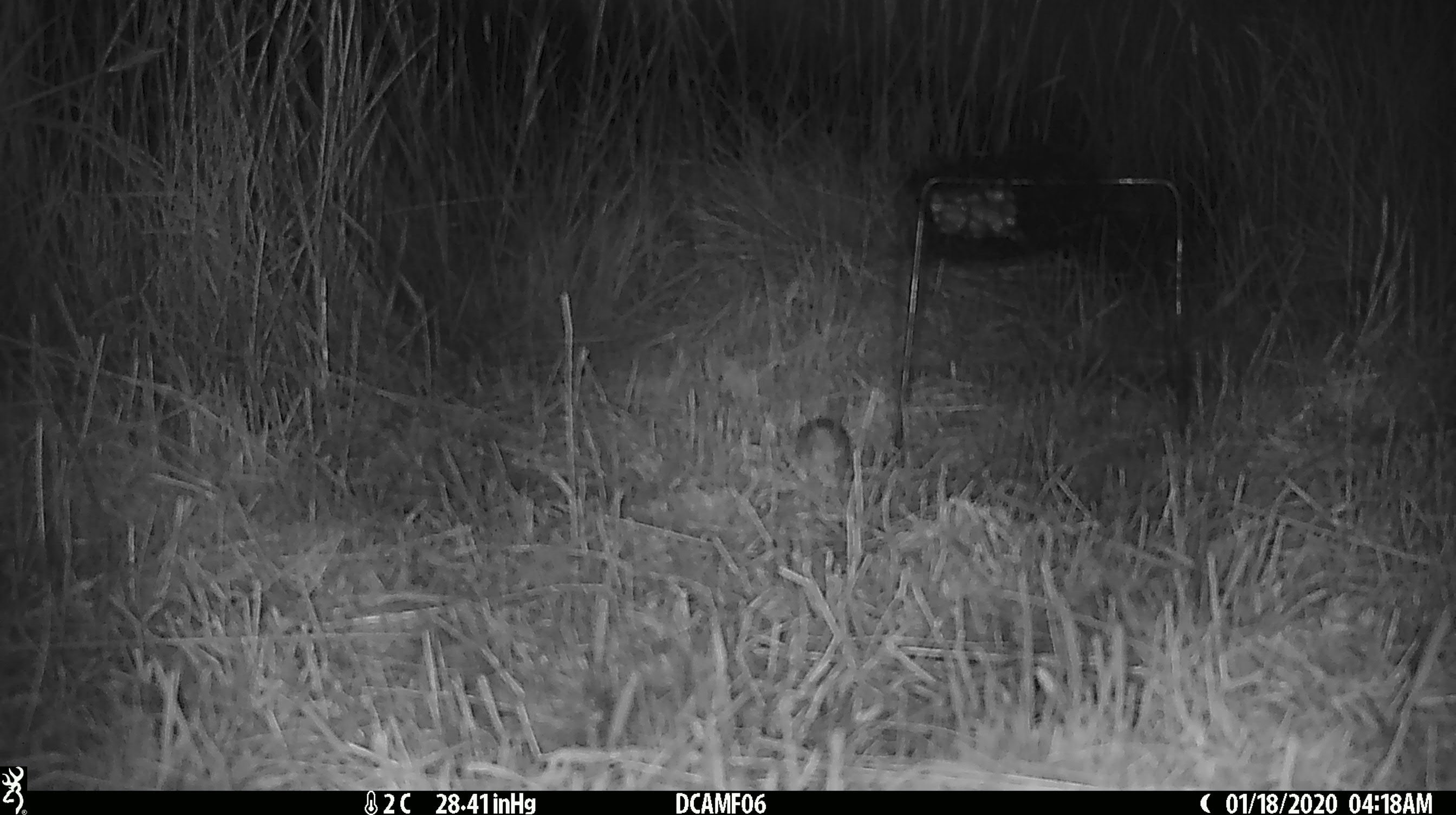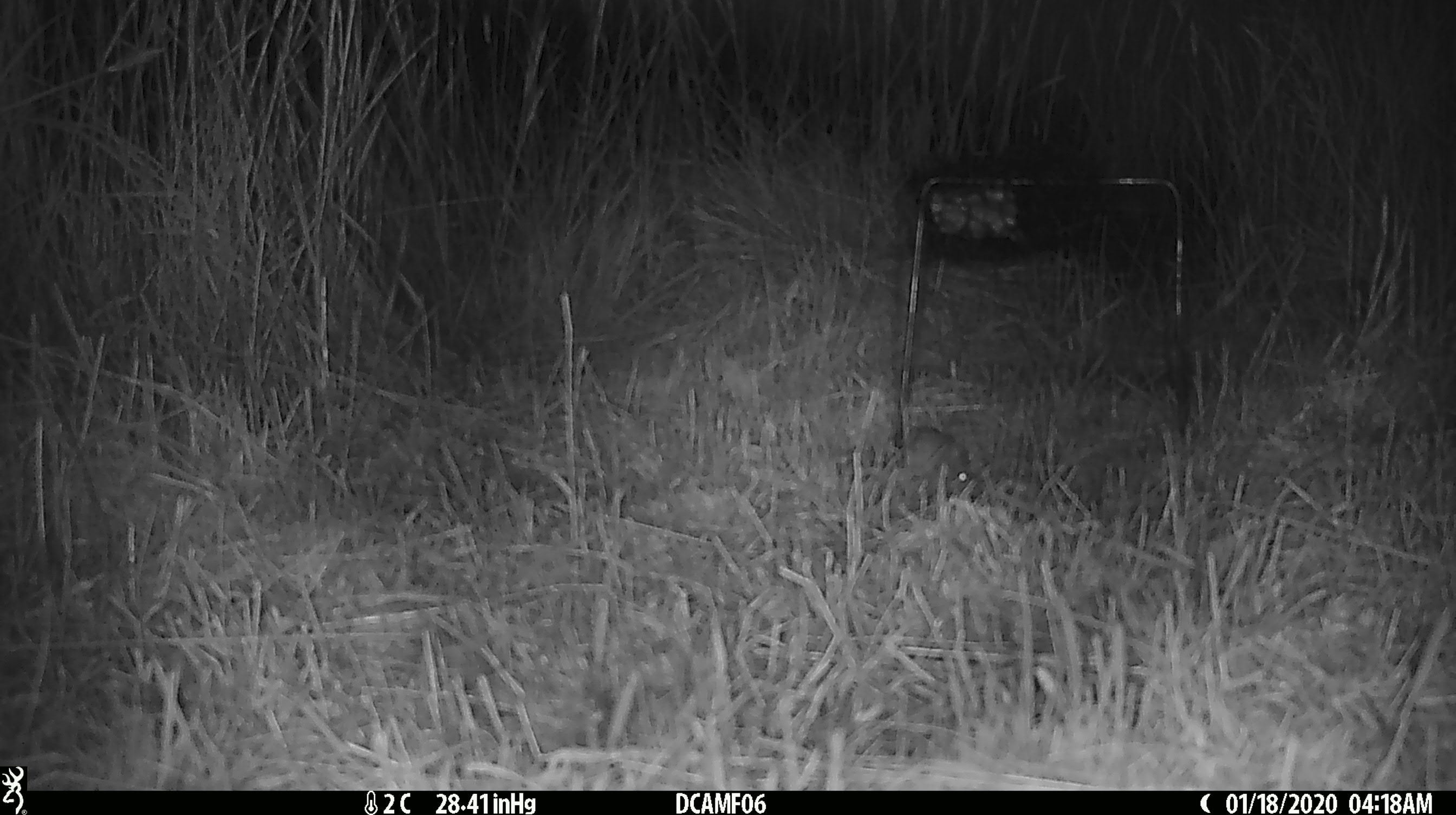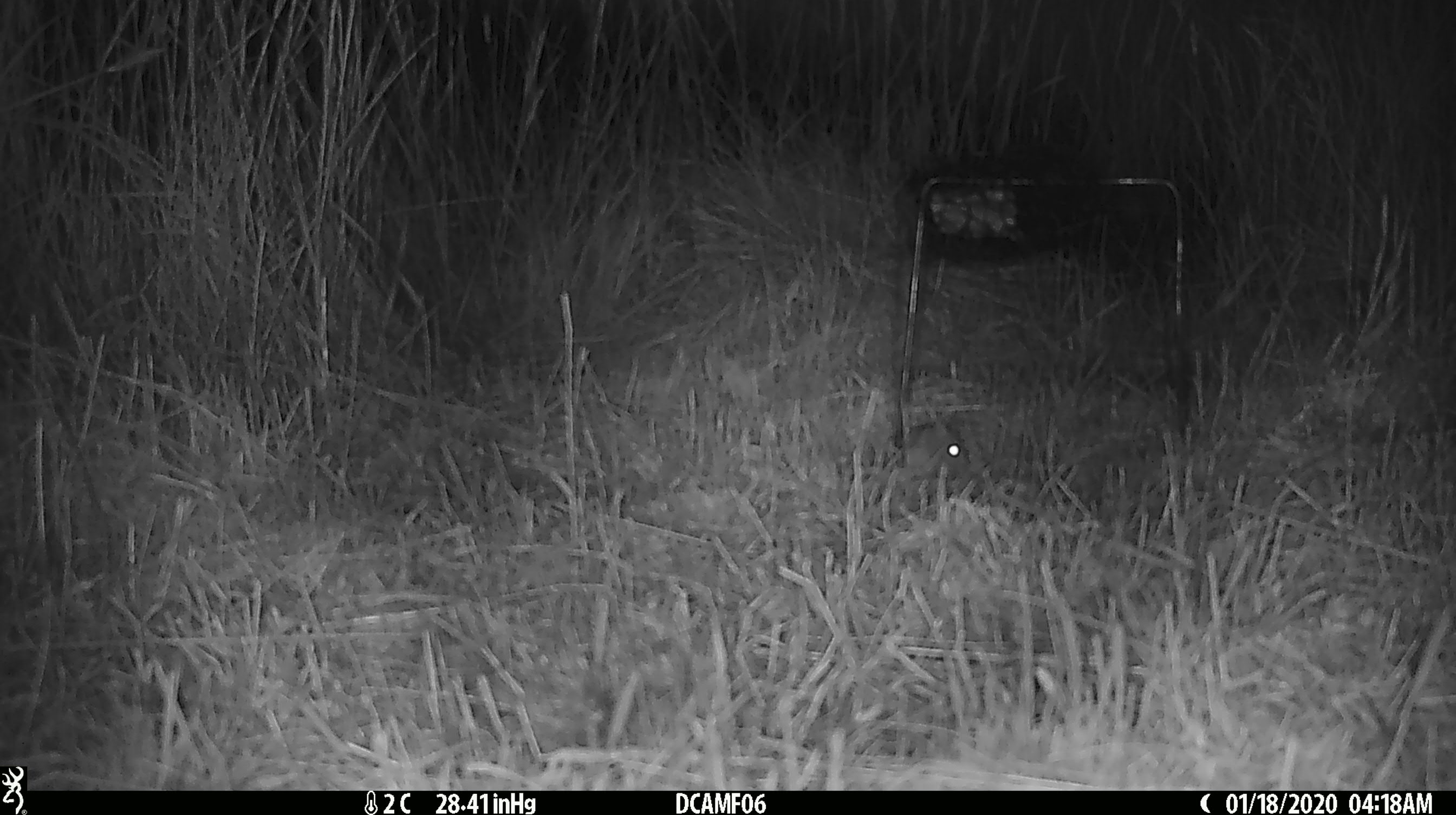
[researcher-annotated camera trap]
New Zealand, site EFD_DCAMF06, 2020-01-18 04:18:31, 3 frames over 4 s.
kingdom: Animalia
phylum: Chordata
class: Mammalia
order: Rodentia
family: Muridae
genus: Mus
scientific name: Mus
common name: mouse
Mouse (Mus).